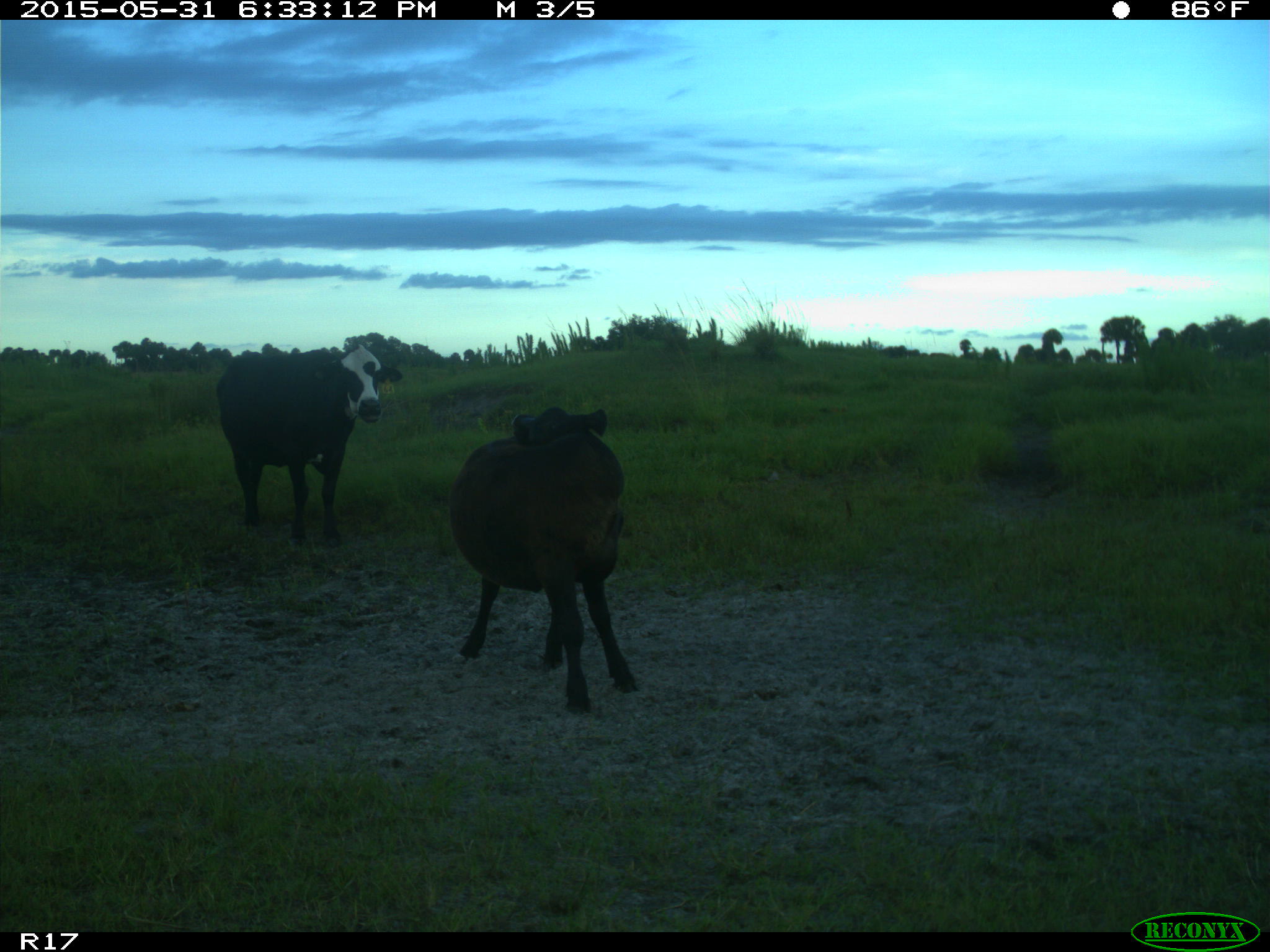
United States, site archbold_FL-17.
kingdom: Animalia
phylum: Chordata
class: Mammalia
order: Artiodactyla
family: Bovidae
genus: Bos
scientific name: Bos taurus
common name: domestic cow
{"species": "Bos taurus (domestic cow)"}